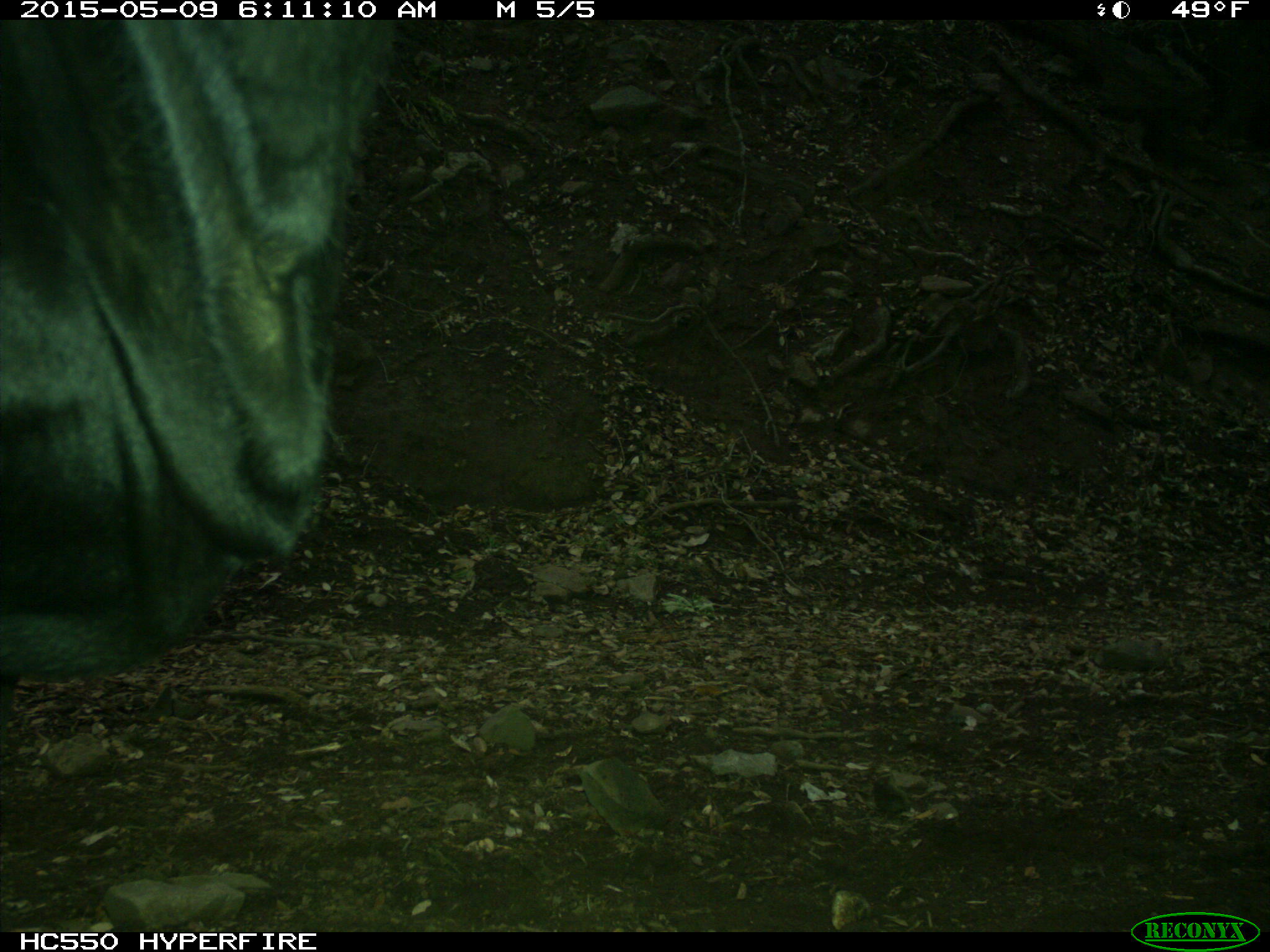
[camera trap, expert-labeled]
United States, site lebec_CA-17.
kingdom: Animalia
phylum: Chordata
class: Mammalia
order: Artiodactyla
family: Bovidae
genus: Bos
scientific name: Bos taurus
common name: domestic cow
Bos taurus (domestic cow).